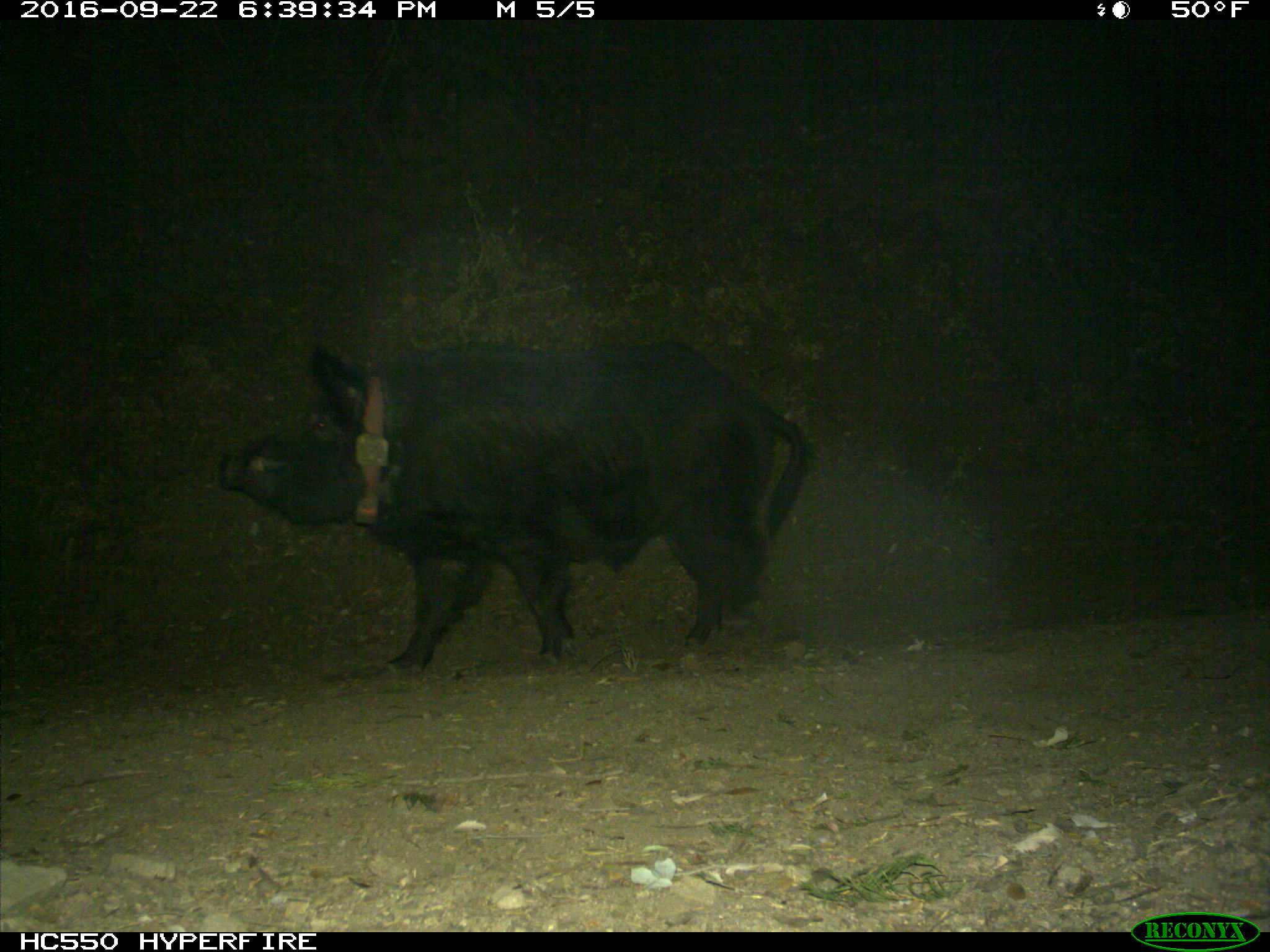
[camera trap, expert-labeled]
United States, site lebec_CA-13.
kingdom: Animalia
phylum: Chordata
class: Mammalia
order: Artiodactyla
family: Suidae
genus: Sus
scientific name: Sus scrofa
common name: wild boar